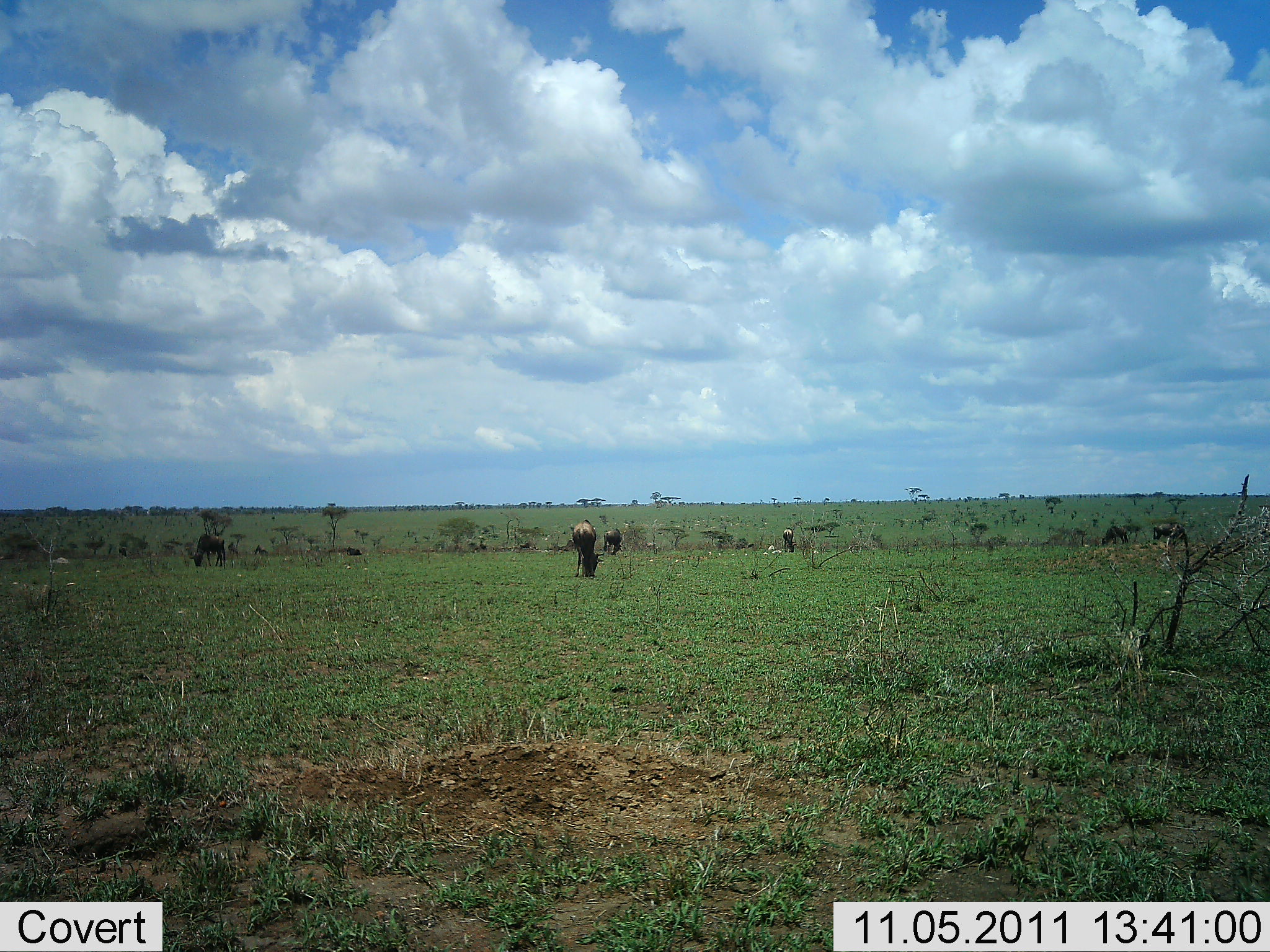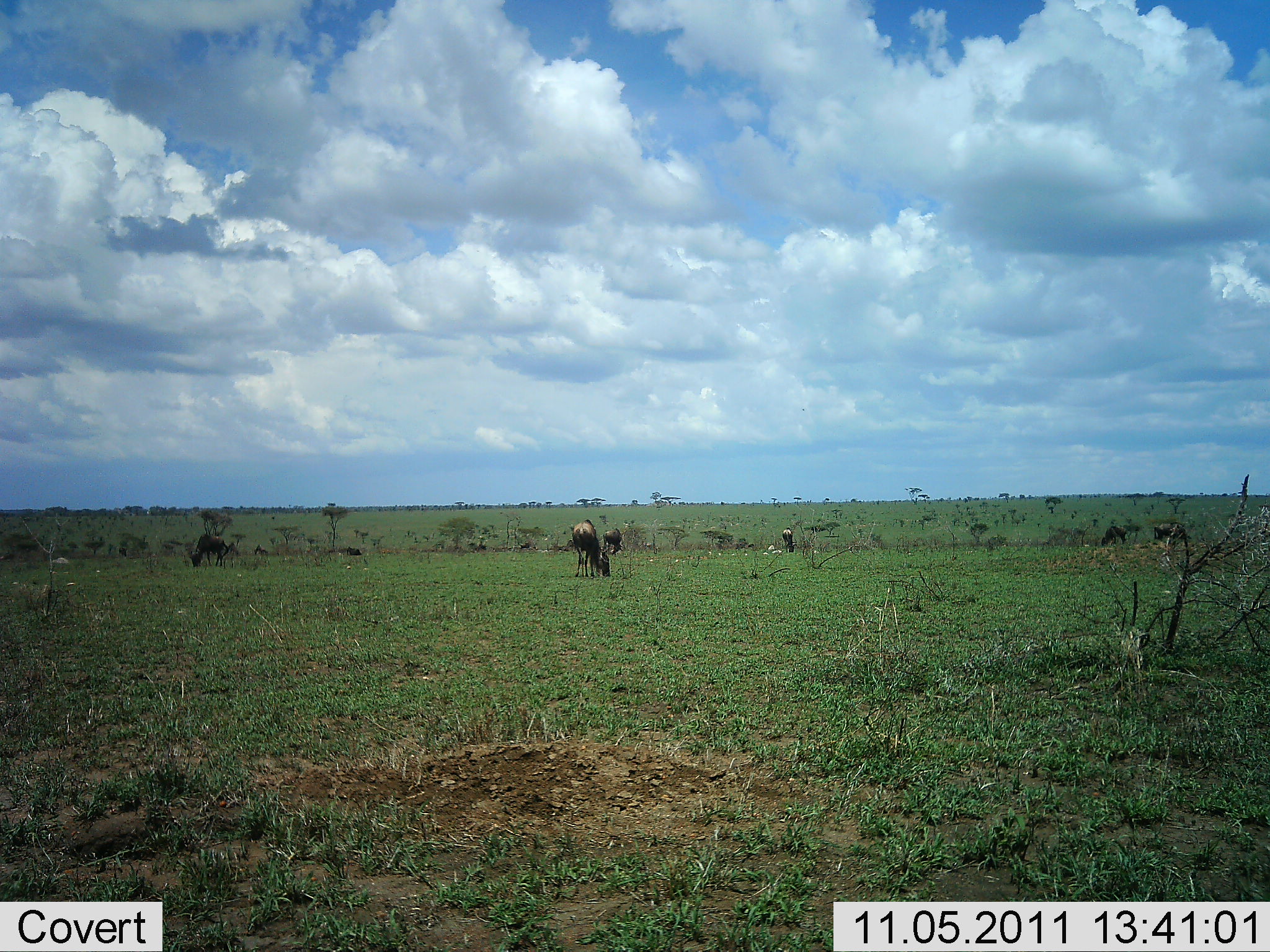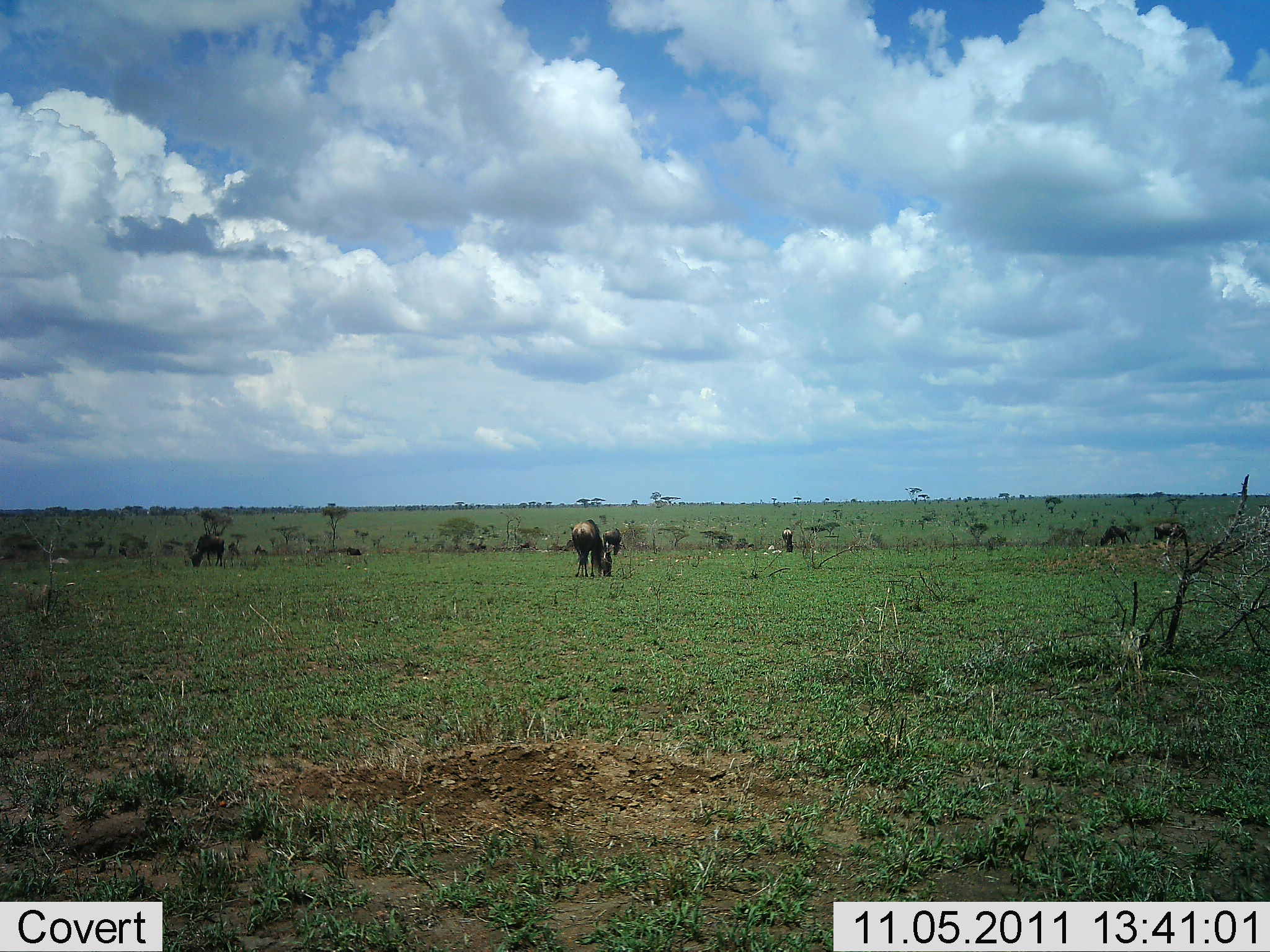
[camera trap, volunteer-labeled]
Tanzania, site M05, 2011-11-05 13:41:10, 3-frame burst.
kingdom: Animalia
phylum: Chordata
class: Mammalia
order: Artiodactyla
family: Bovidae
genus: Connochaetes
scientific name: Connochaetes taurinus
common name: blue wildebeest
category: wildebeest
Wildebeest (blue wildebeest) (Connochaetes taurinus), count 5. Behavior (volunteer vote fractions): standing 42%, resting 0%, moving 0%, interacting 0%. Young present (vote fraction): 0%. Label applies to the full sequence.